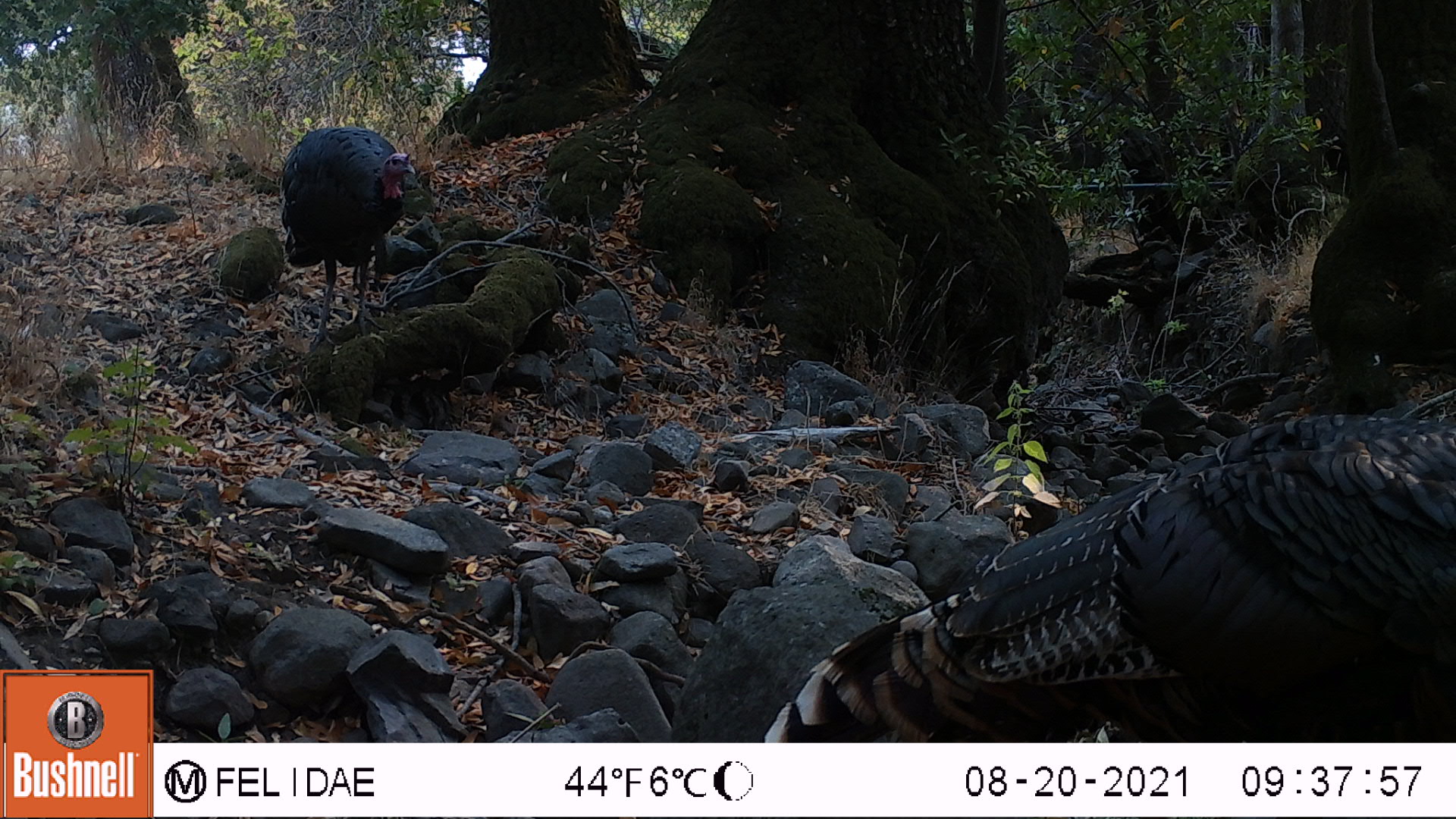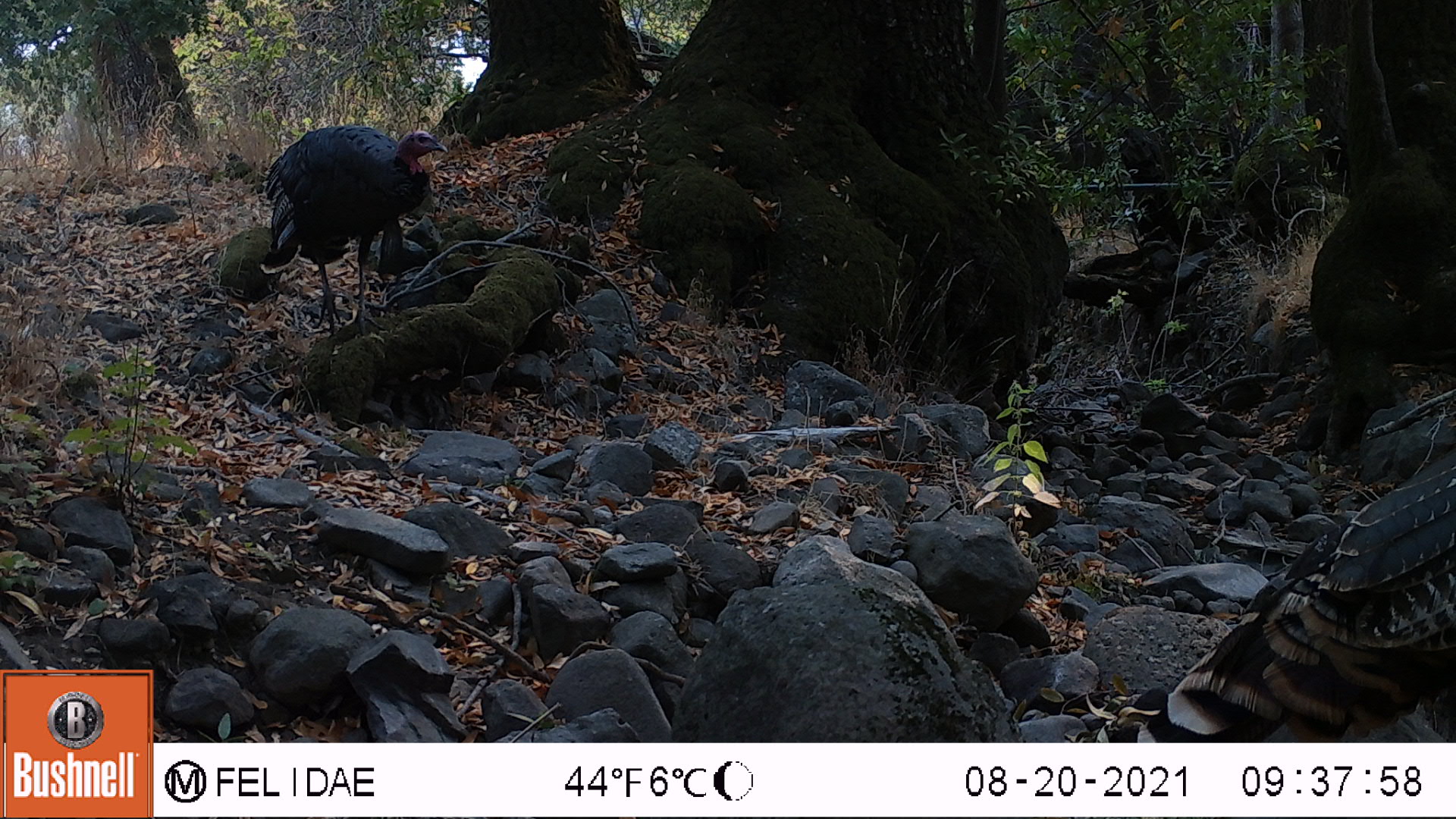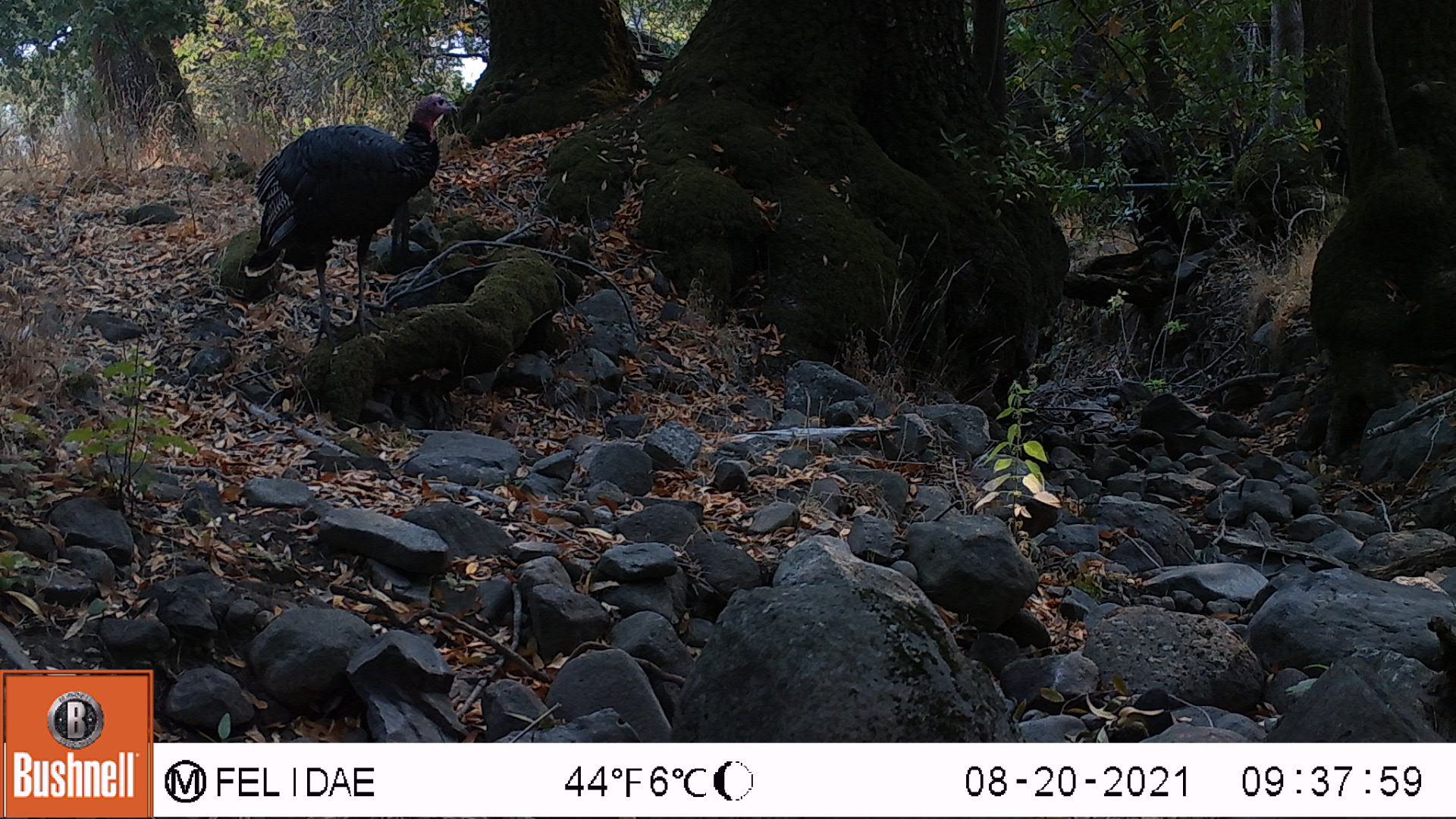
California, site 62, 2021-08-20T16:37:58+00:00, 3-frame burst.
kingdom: Animalia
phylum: Chordata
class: Aves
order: Galliformes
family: Phasianidae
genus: Meleagris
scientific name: Meleagris gallopavo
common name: turkey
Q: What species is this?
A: Turkey (Meleagris gallopavo).